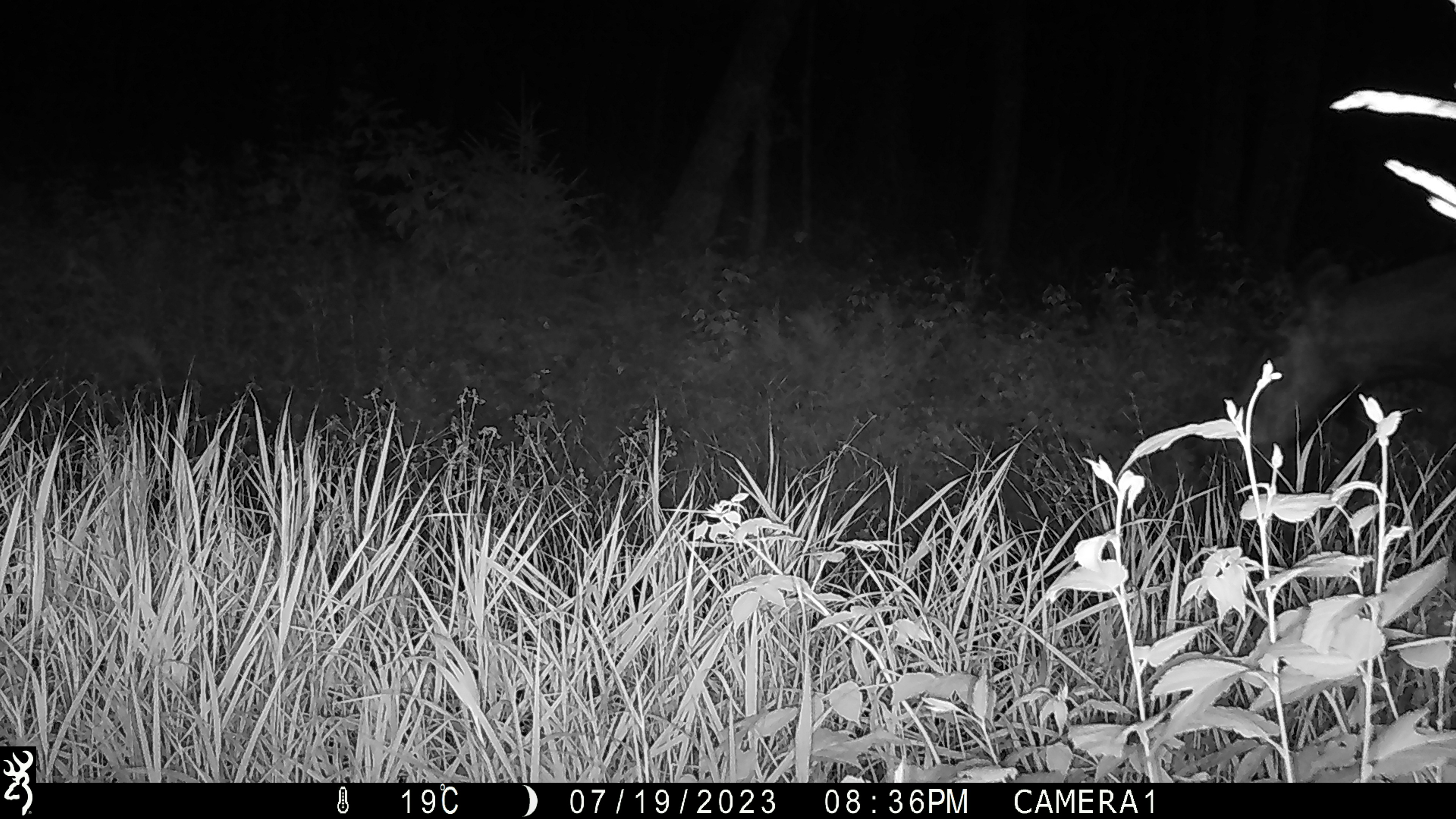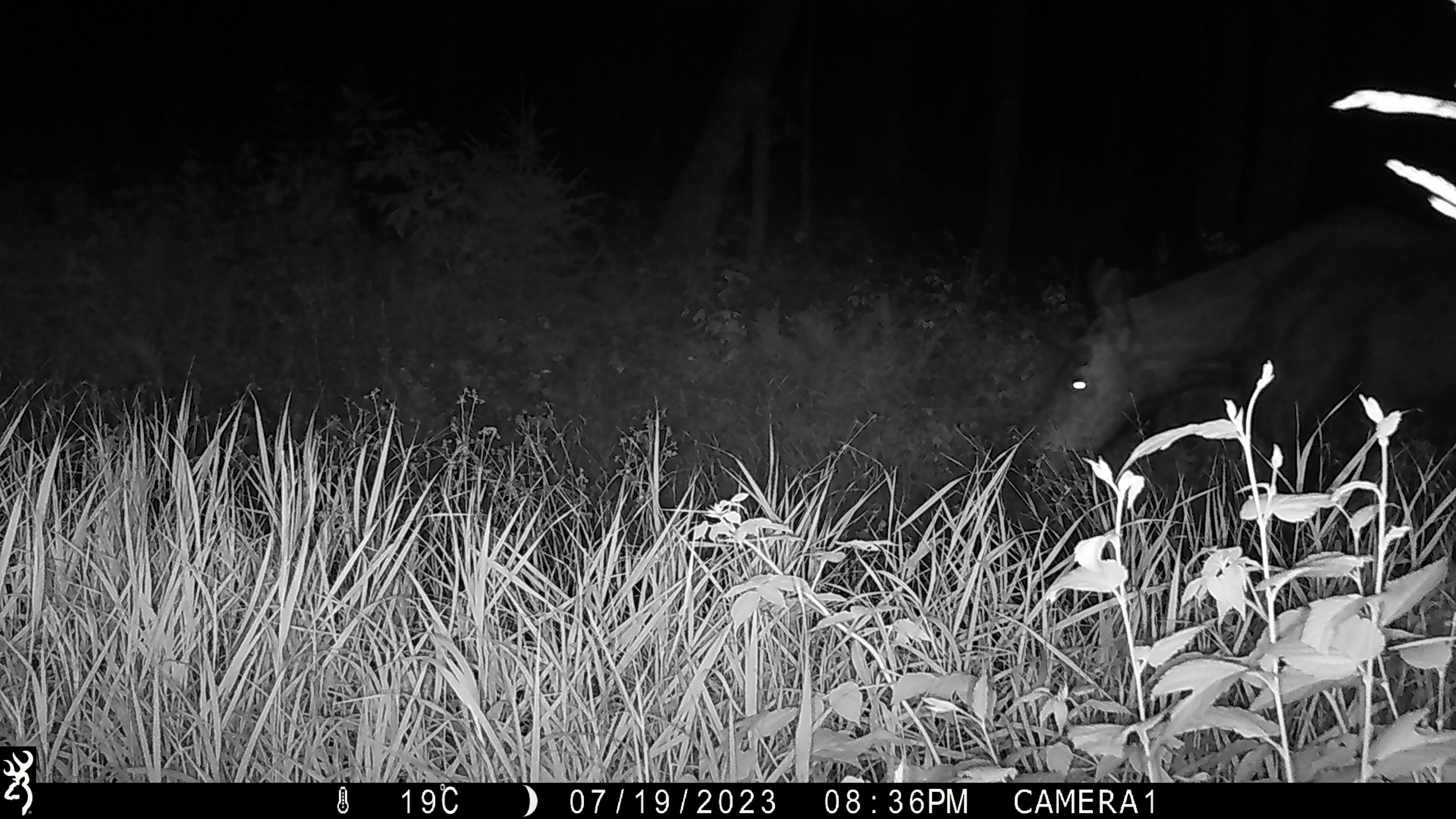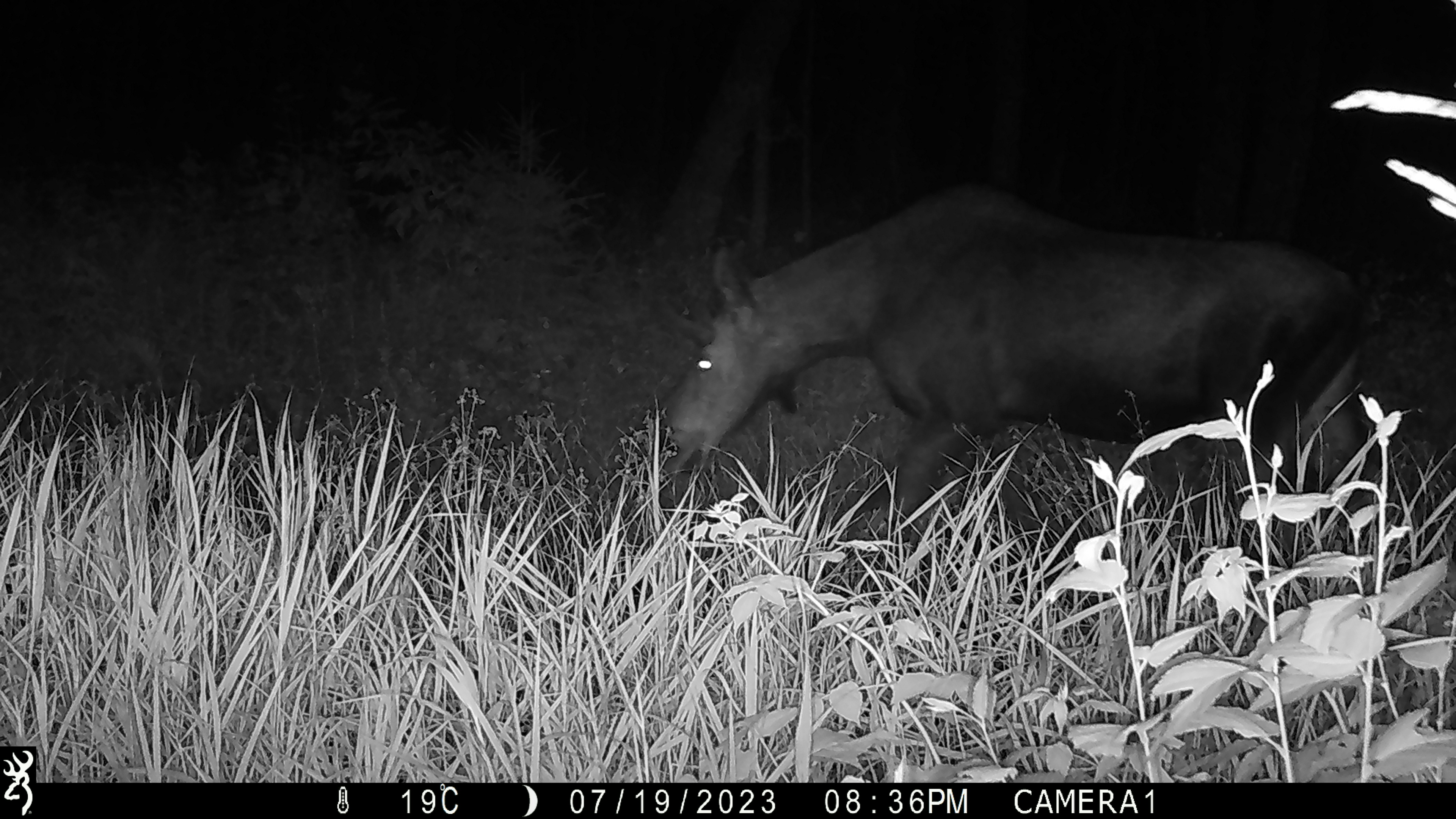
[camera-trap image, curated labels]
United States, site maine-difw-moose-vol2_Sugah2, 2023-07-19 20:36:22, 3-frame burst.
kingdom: Animalia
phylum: Chordata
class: Mammalia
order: Artiodactyla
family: Cervidae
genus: Alces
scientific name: Alces alces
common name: moose